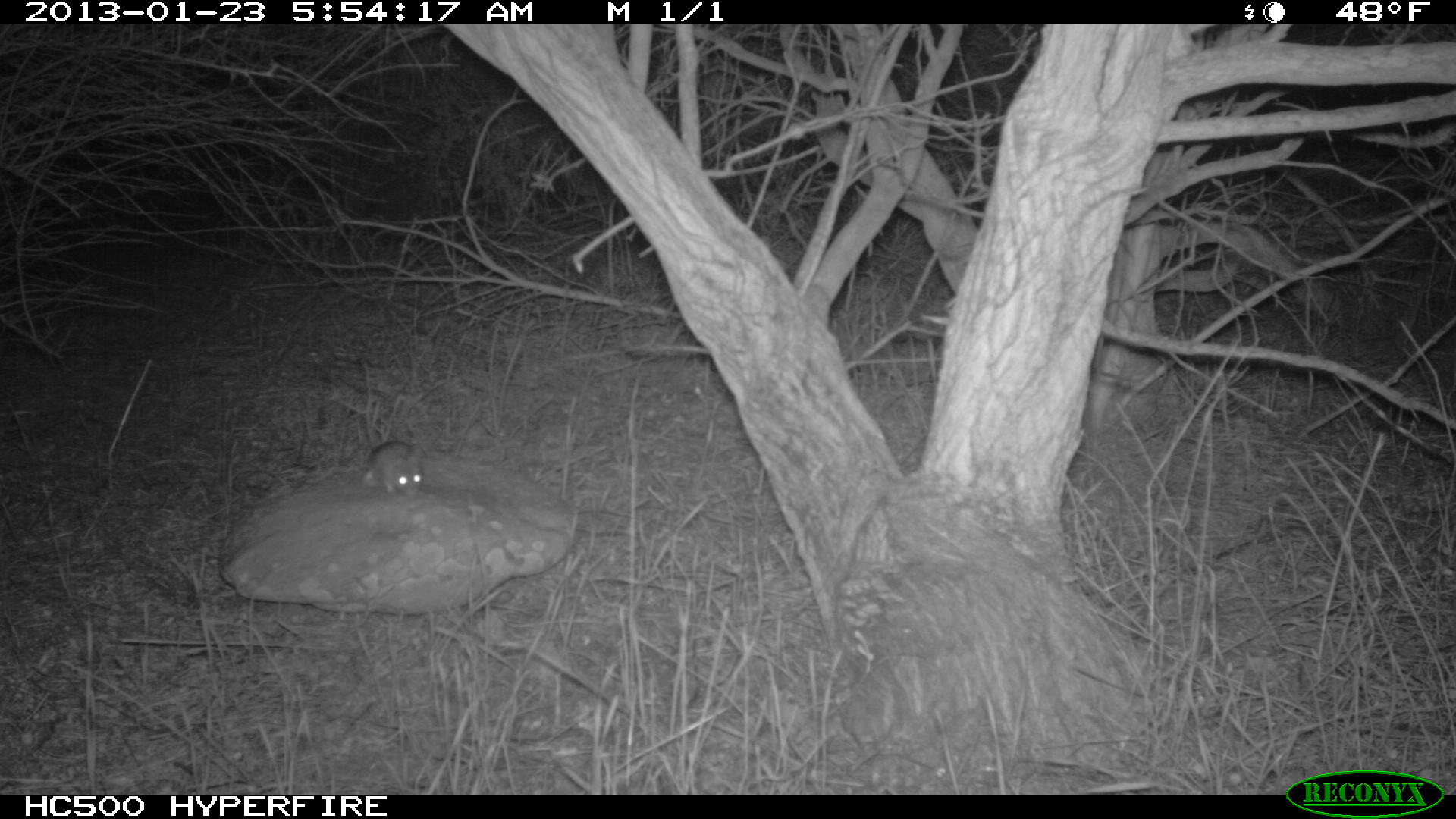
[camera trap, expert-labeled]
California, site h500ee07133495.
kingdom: Animalia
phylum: Chordata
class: Mammalia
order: Rodentia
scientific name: Rodentia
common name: rodent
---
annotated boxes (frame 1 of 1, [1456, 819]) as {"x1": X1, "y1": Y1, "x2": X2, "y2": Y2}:
rodent: {"x1": 361, "y1": 358, "x2": 426, "y2": 497}